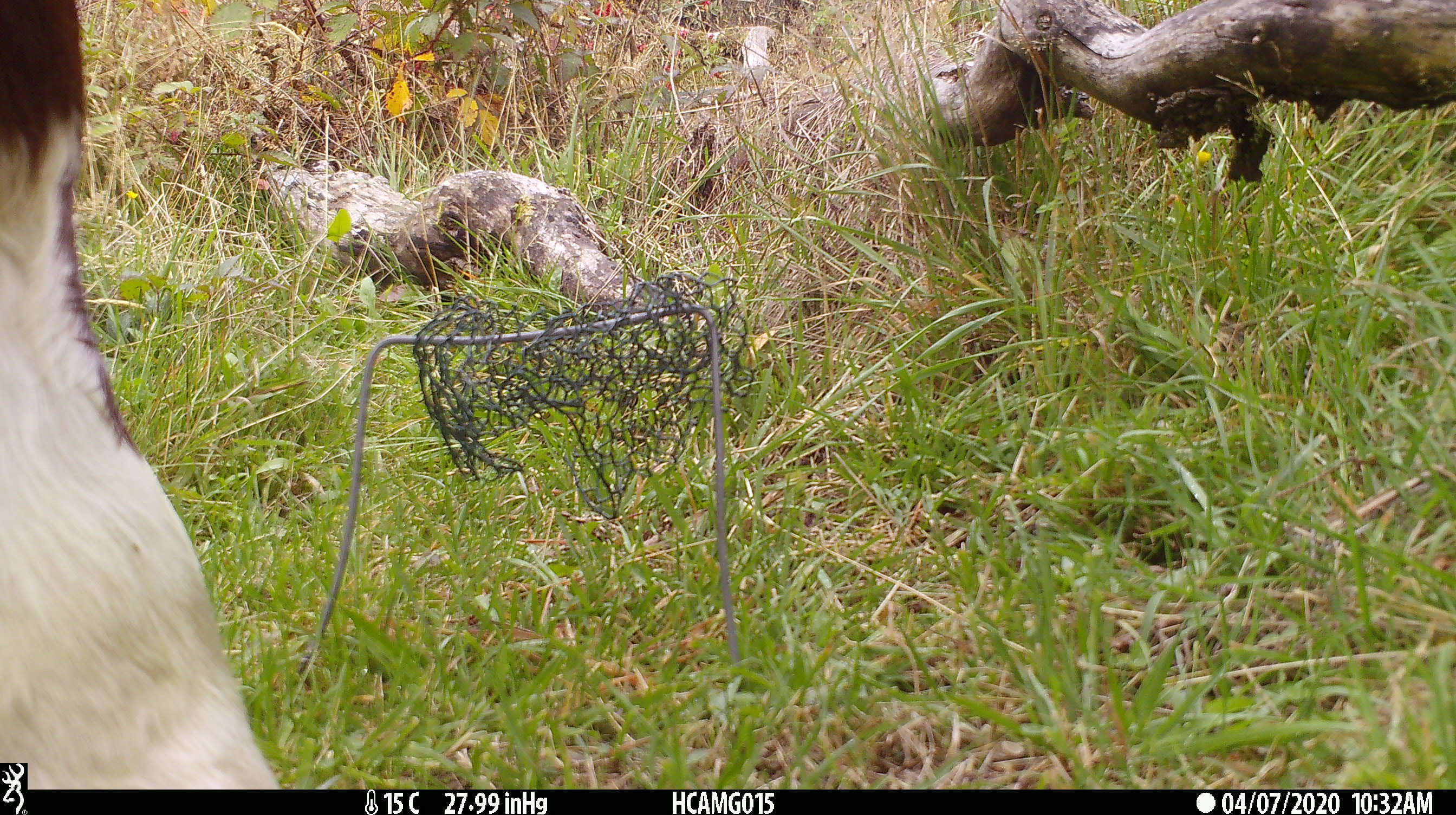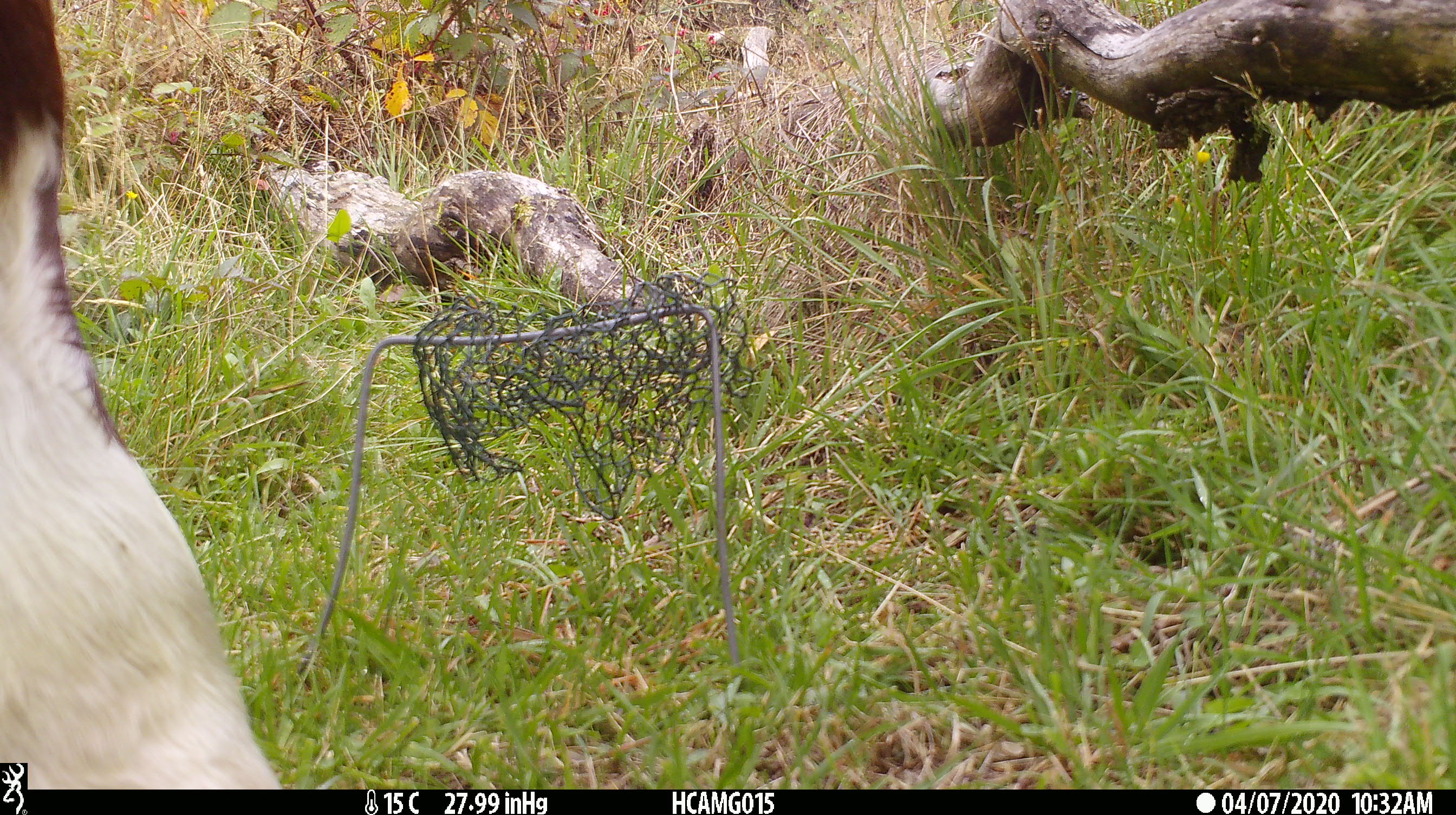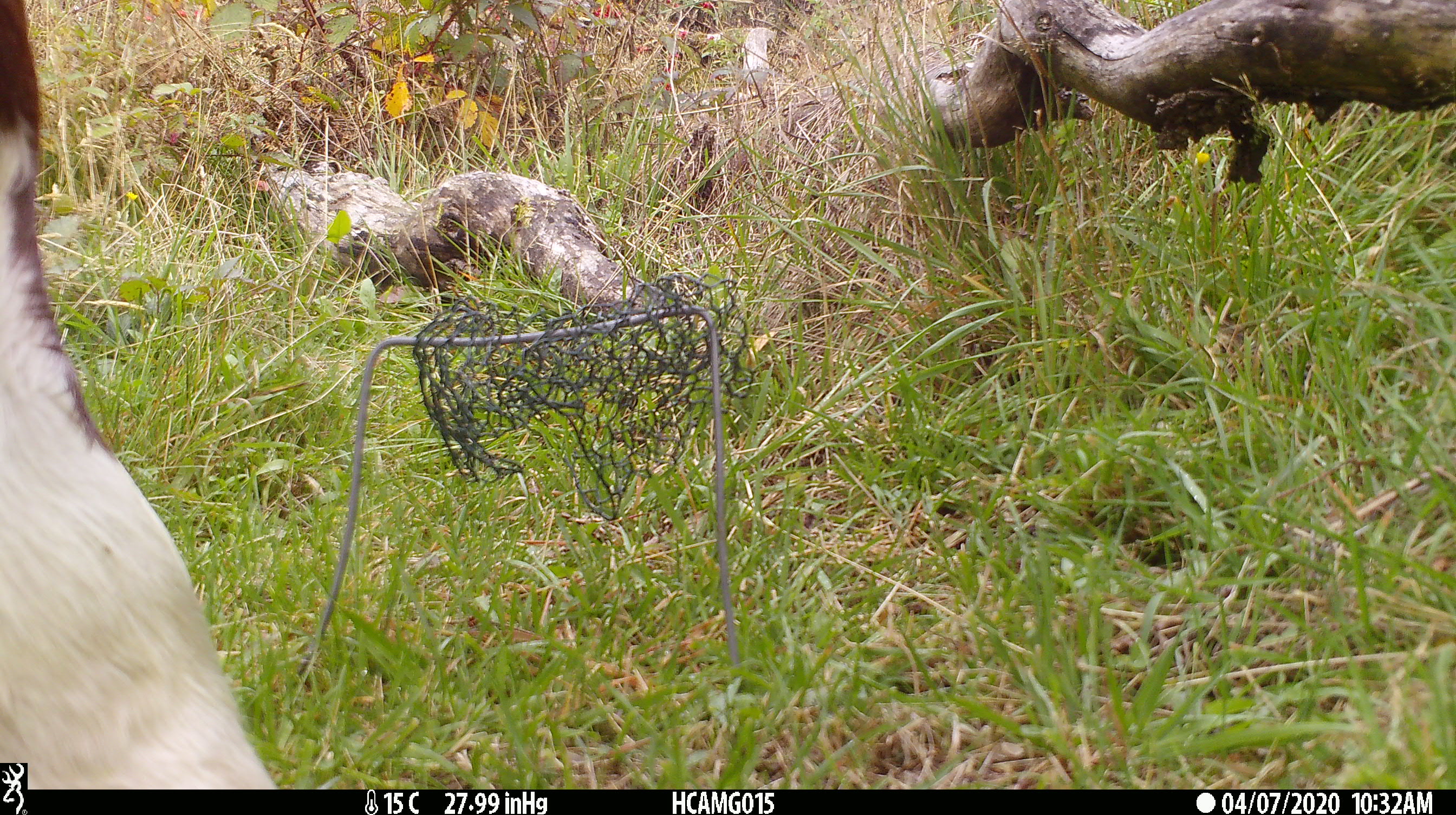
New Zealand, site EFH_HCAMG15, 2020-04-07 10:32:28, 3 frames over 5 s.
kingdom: Animalia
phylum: Chordata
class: Mammalia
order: Artiodactyla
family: Bovidae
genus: Bos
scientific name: Bos taurus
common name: domestic cow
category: cow